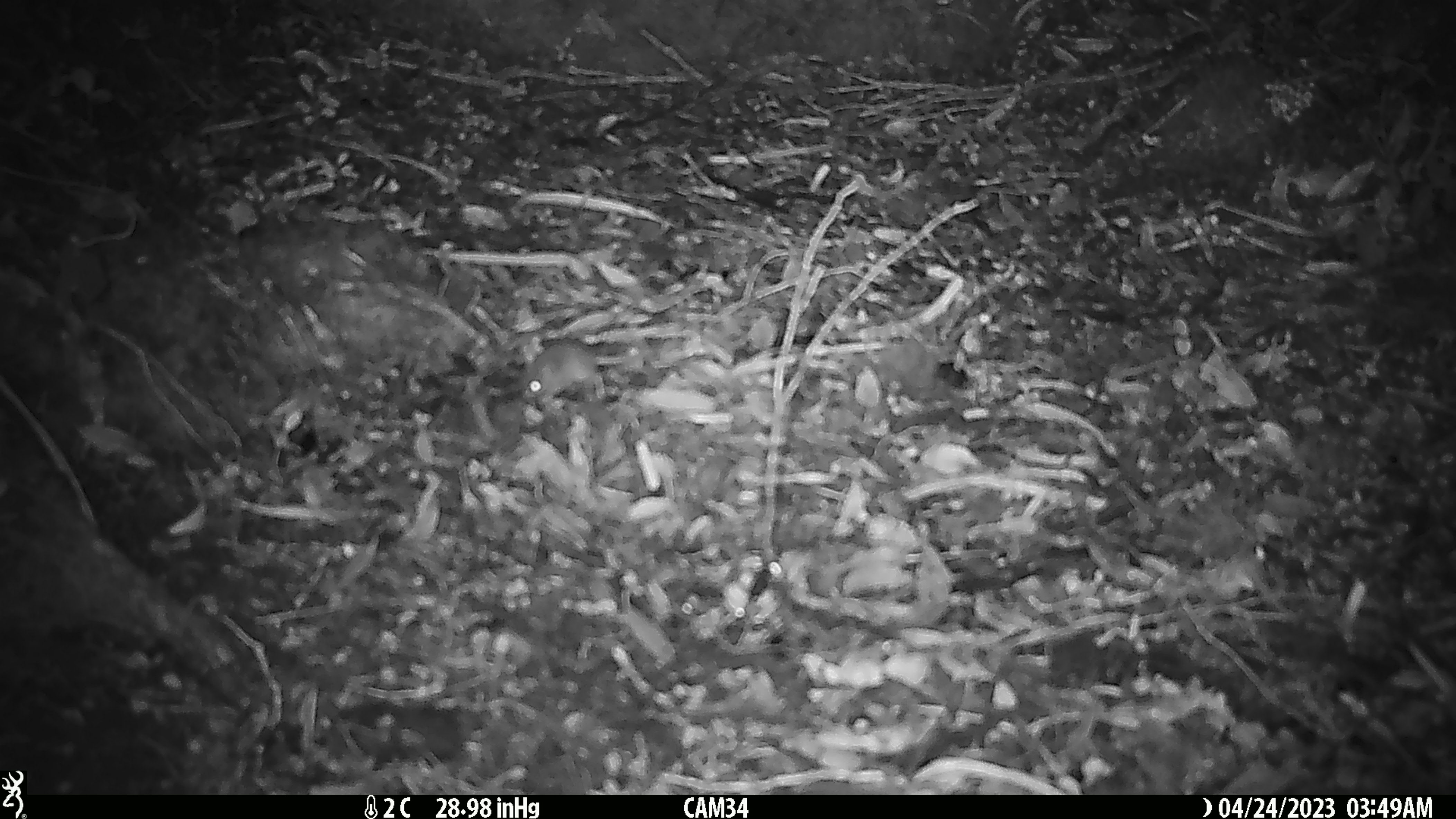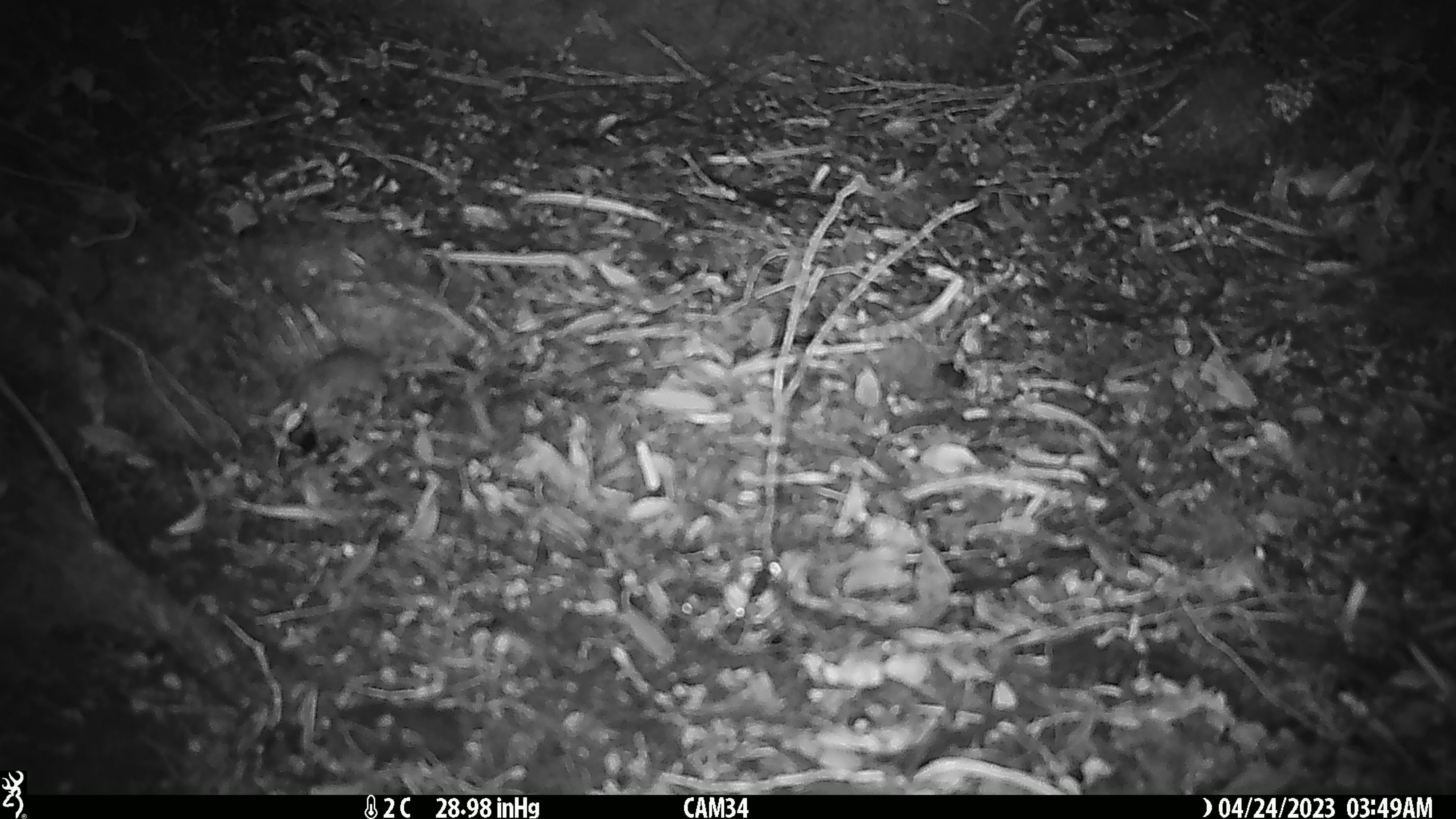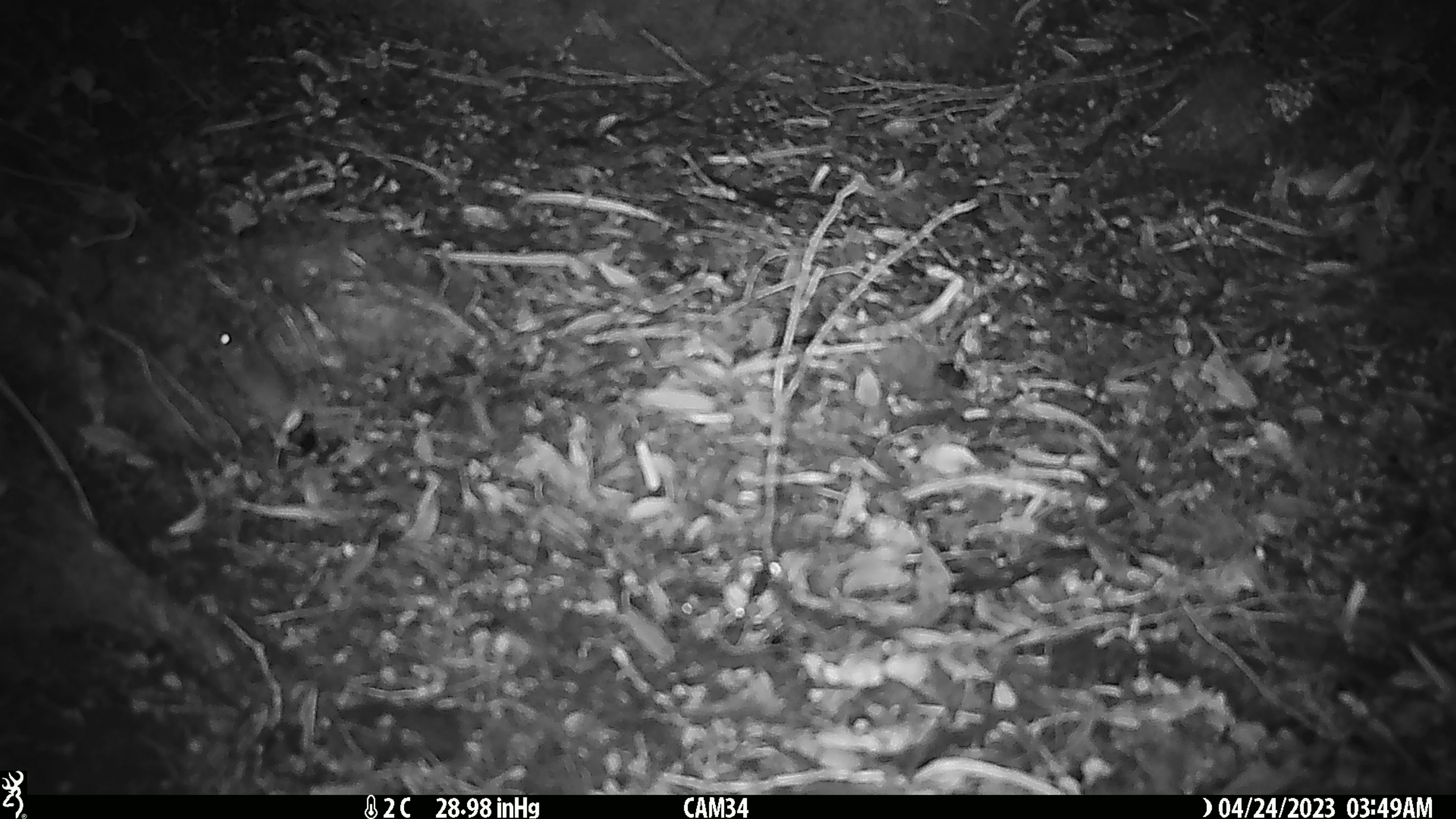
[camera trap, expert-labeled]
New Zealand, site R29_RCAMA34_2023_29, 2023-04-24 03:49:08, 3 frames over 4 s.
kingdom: Animalia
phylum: Chordata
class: Mammalia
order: Rodentia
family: Muridae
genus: Mus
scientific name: Mus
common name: mouse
Mouse (Mus).